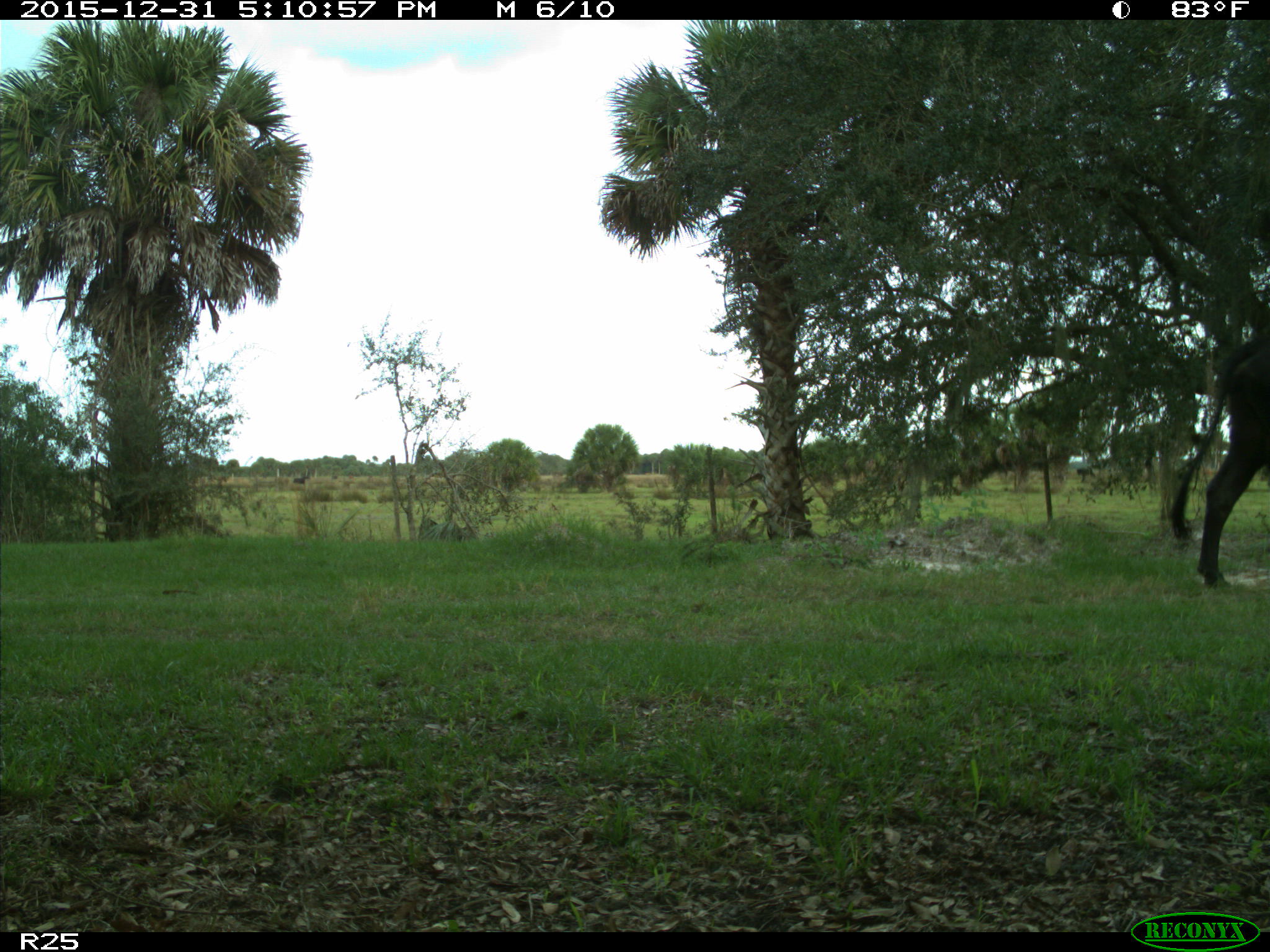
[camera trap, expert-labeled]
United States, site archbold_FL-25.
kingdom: Animalia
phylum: Chordata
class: Mammalia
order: Artiodactyla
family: Bovidae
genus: Bos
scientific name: Bos taurus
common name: domestic cow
Bos taurus (domestic cow).